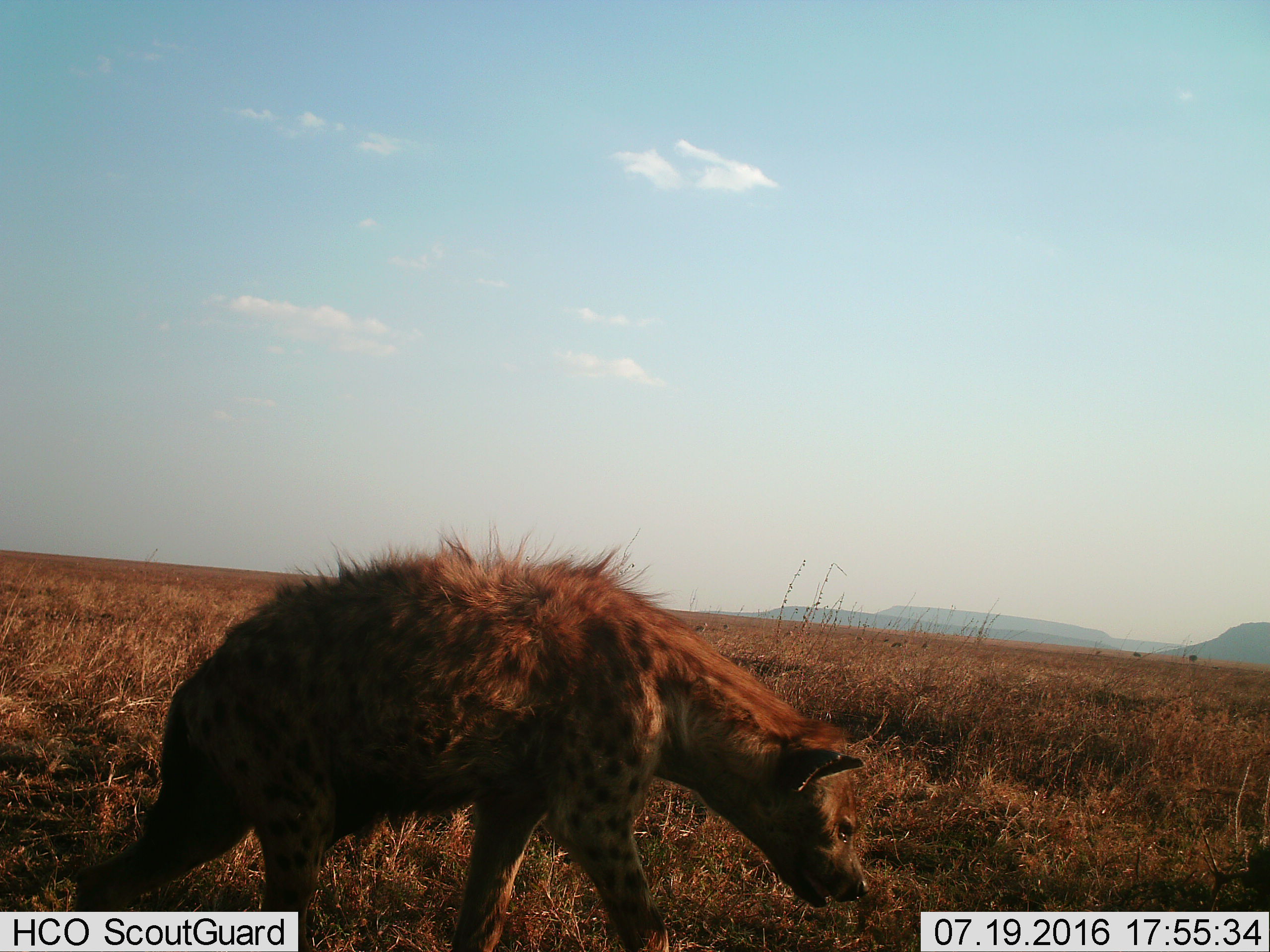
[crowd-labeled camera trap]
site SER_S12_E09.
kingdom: Animalia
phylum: Chordata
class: Mammalia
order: Carnivora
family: Hyaenidae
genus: Crocuta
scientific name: Crocuta crocuta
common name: spotted hyena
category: hyenaspotted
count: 1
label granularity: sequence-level